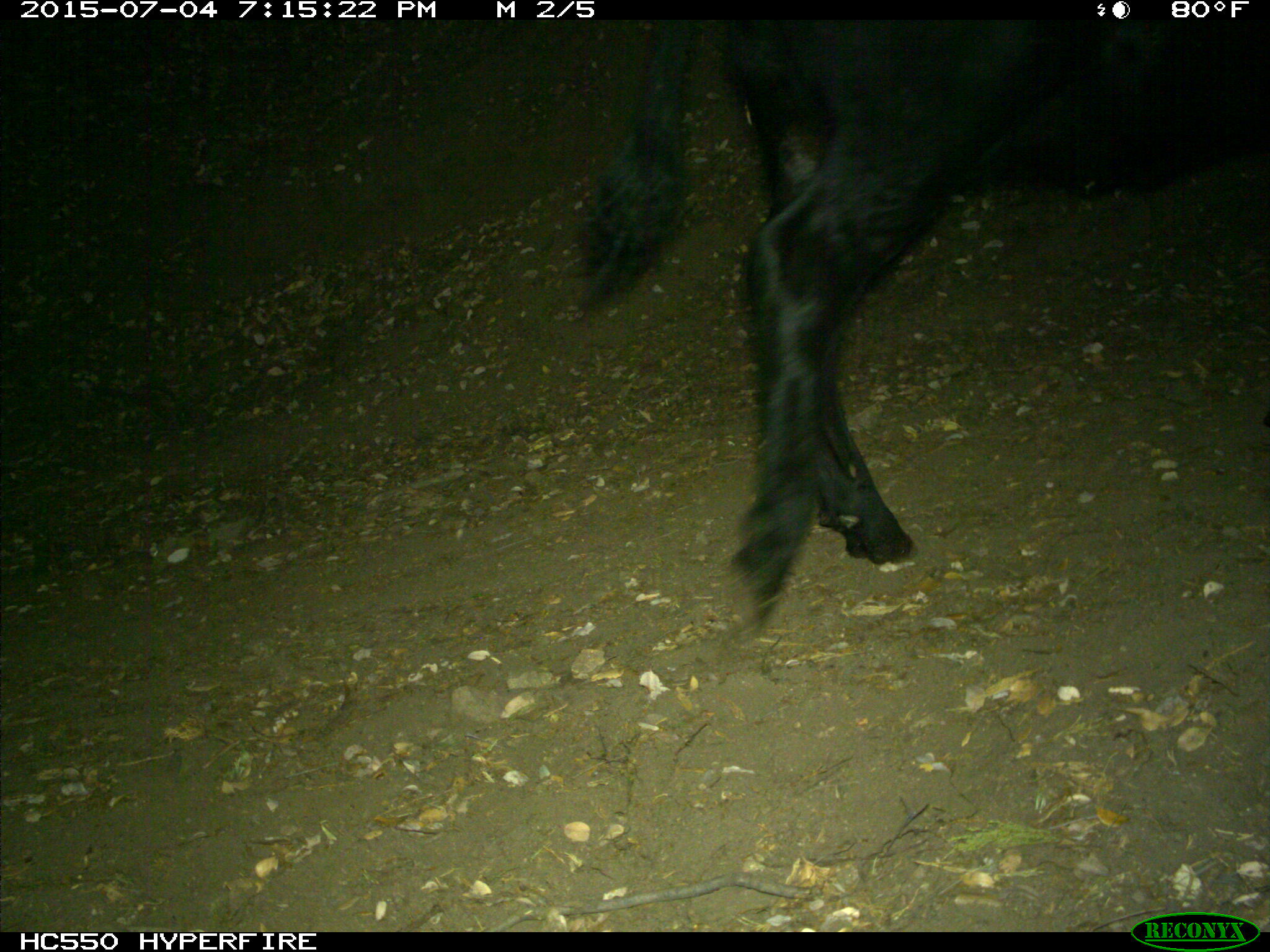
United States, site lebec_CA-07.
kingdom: Animalia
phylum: Chordata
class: Mammalia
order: Artiodactyla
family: Bovidae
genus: Bos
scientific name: Bos taurus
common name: domestic cow